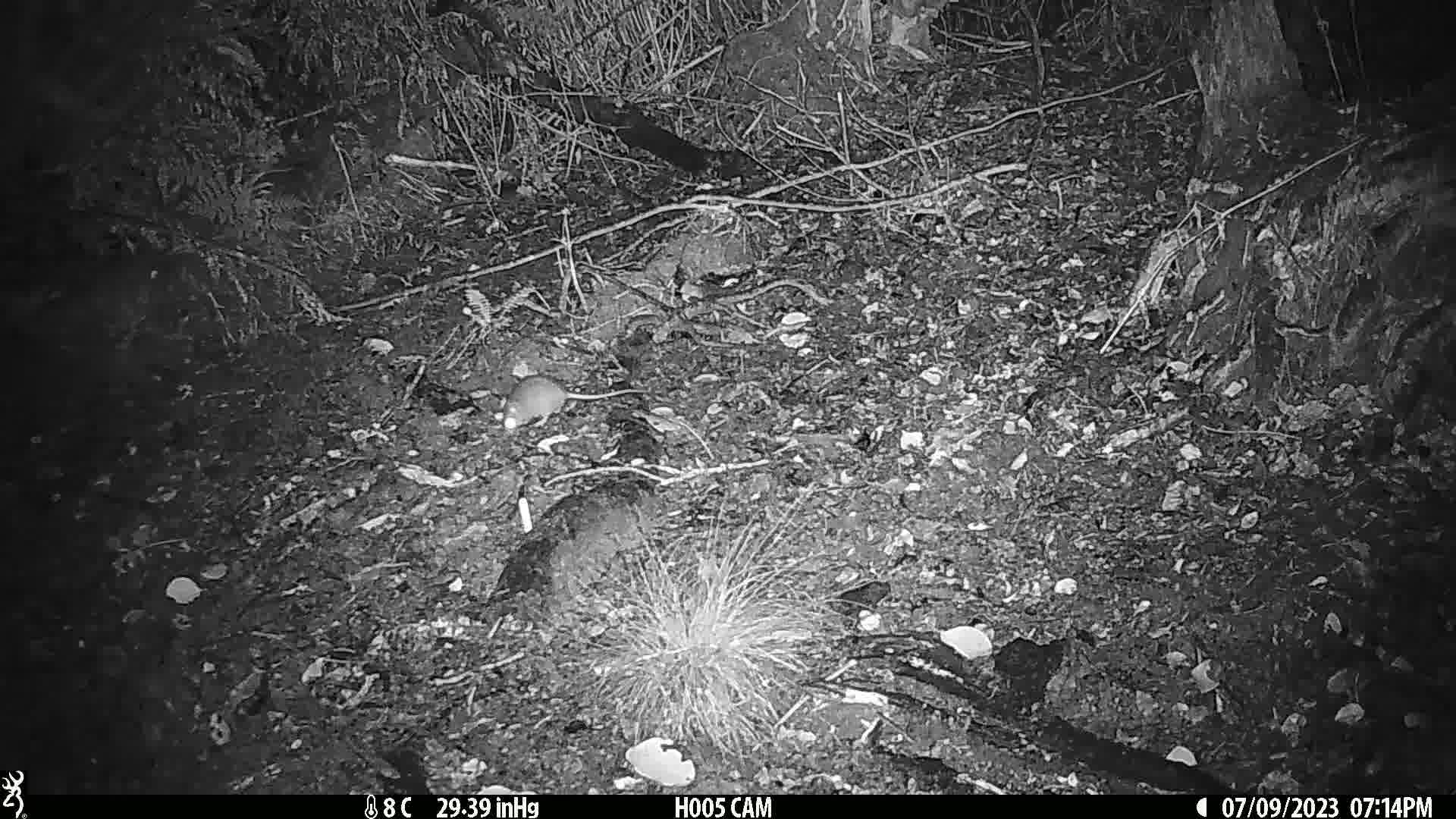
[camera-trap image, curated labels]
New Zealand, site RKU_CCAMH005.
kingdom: Animalia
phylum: Chordata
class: Mammalia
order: Rodentia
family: Muridae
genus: Rattus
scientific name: Rattus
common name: rat